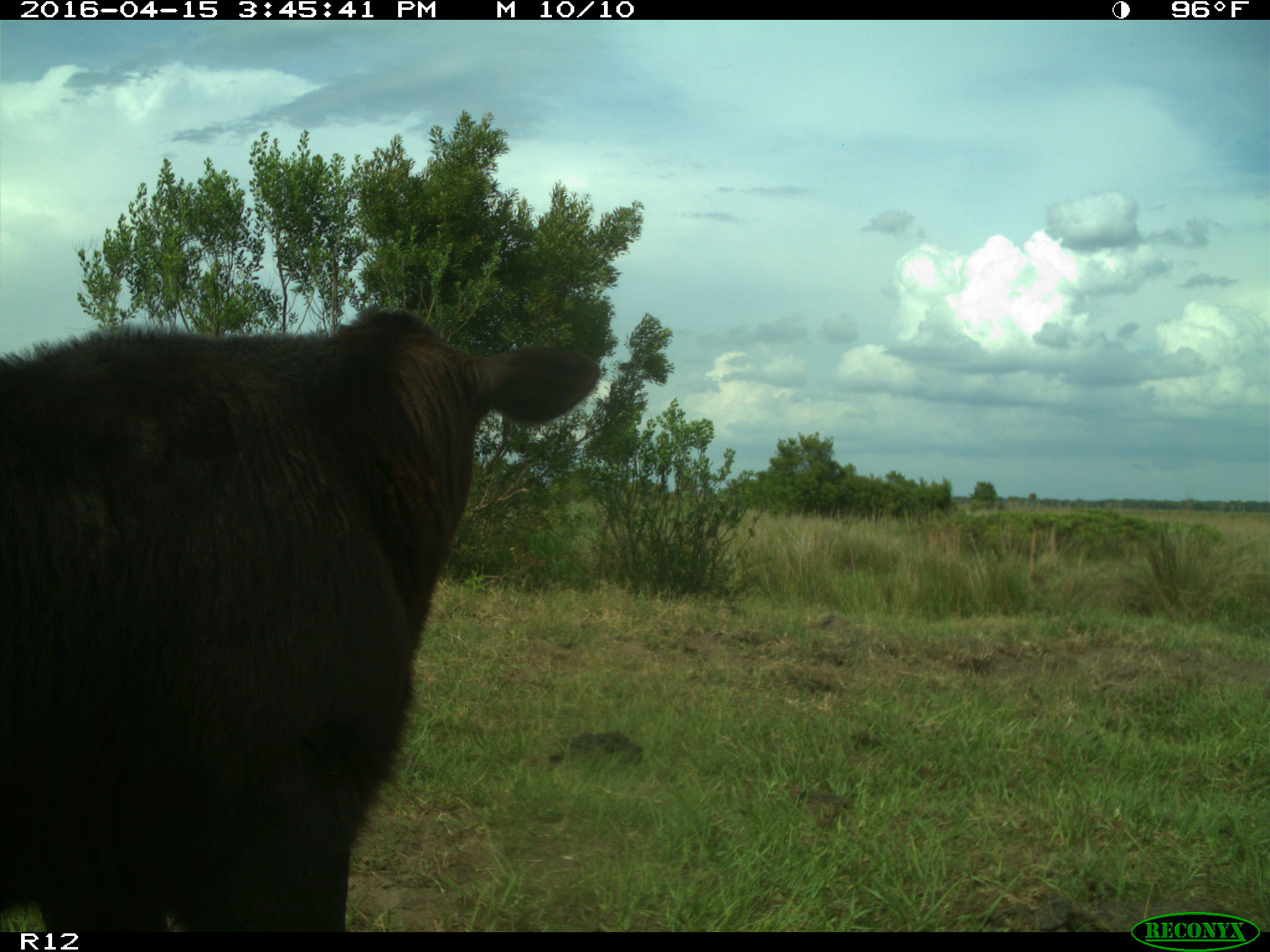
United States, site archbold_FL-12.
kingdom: Animalia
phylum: Chordata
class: Mammalia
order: Artiodactyla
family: Bovidae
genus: Bos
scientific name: Bos taurus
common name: domestic cow